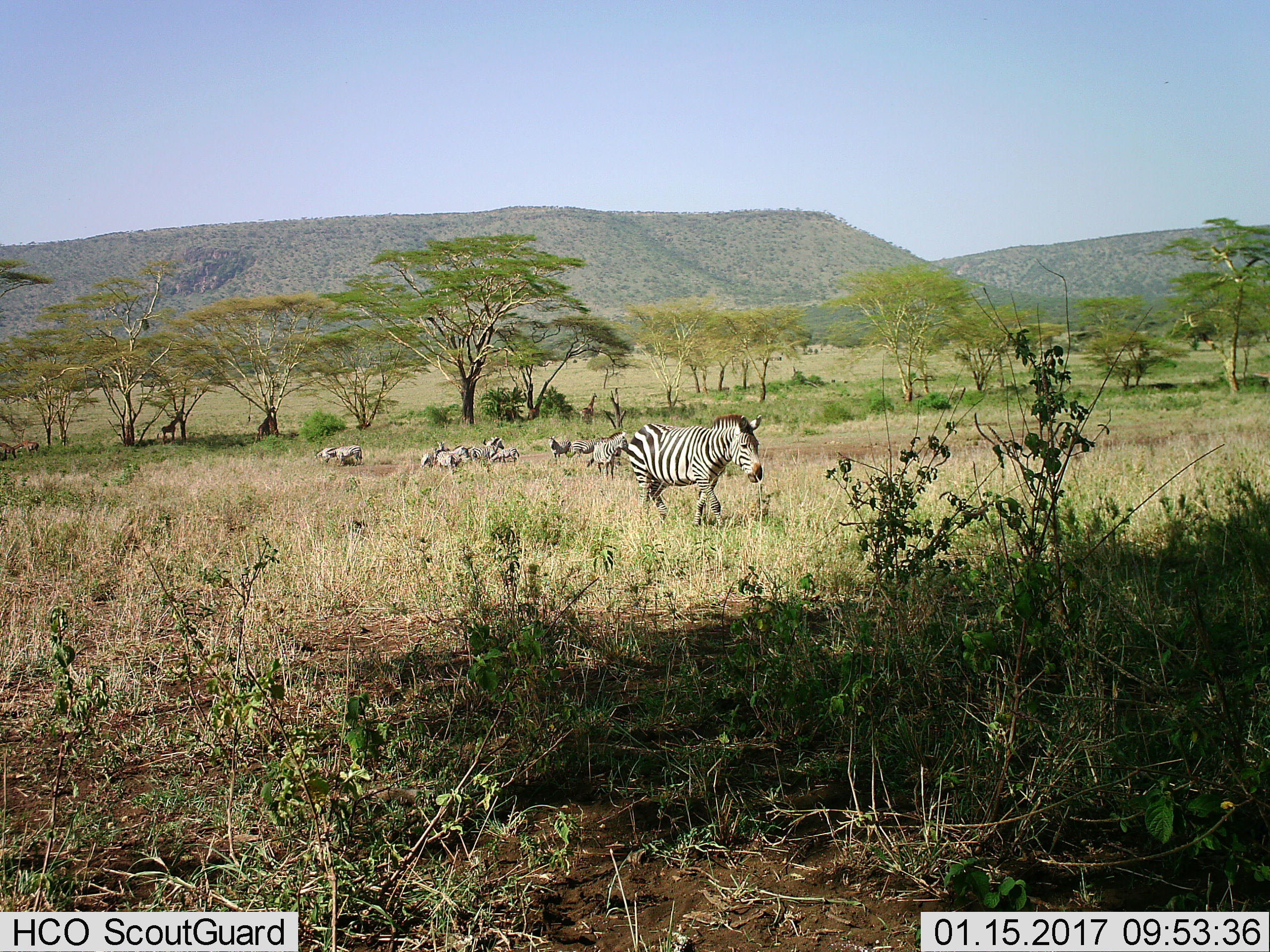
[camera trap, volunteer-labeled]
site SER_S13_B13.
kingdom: Animalia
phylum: Chordata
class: Mammalia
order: Perissodactyla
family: Equidae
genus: Equus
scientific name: Equus quagga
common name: plains zebra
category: zebraplains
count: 10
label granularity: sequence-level